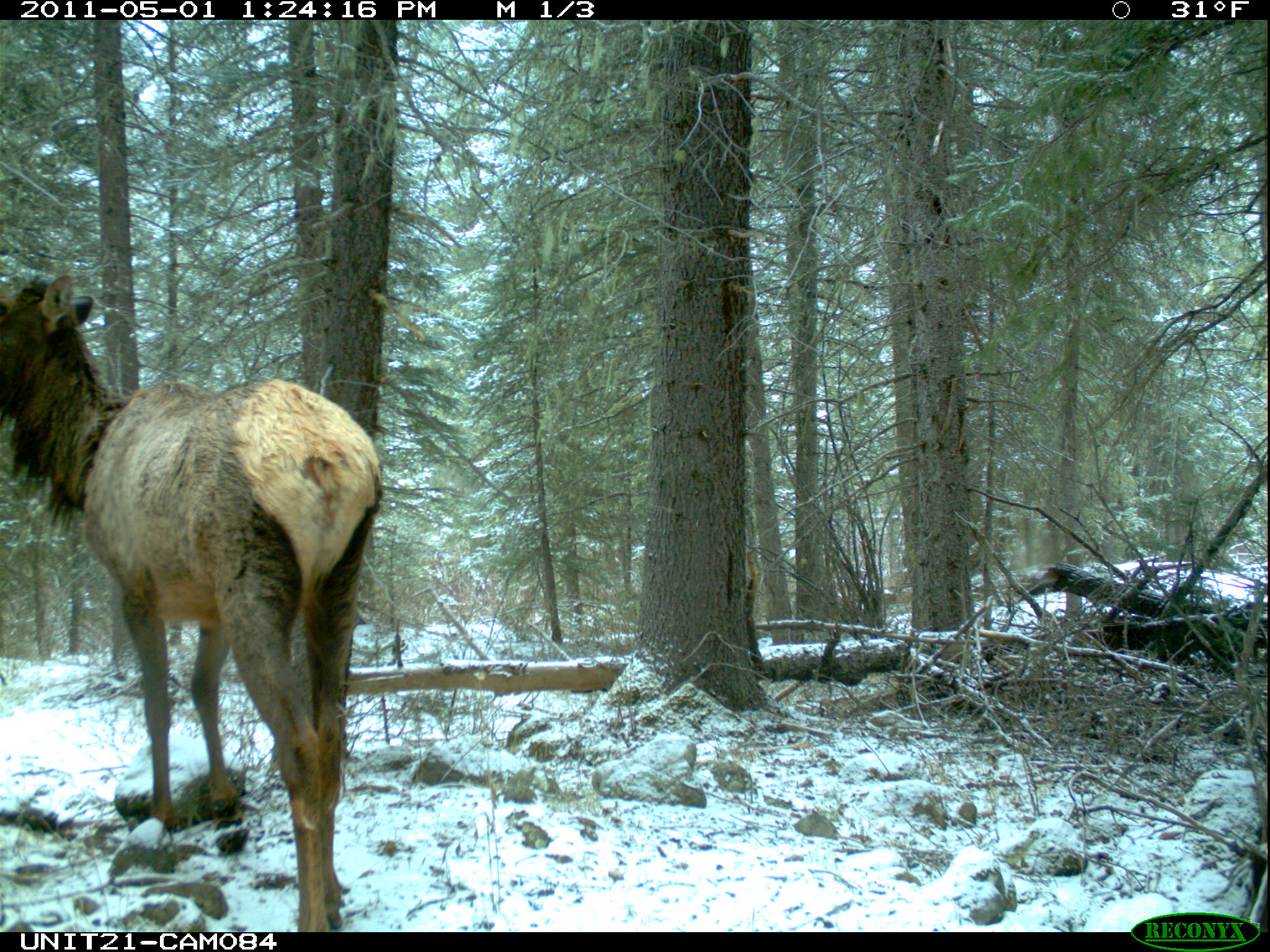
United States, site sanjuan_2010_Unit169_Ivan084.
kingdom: Animalia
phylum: Chordata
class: Mammalia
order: Artiodactyla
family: Cervidae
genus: Cervus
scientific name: Cervus elaphus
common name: red deer